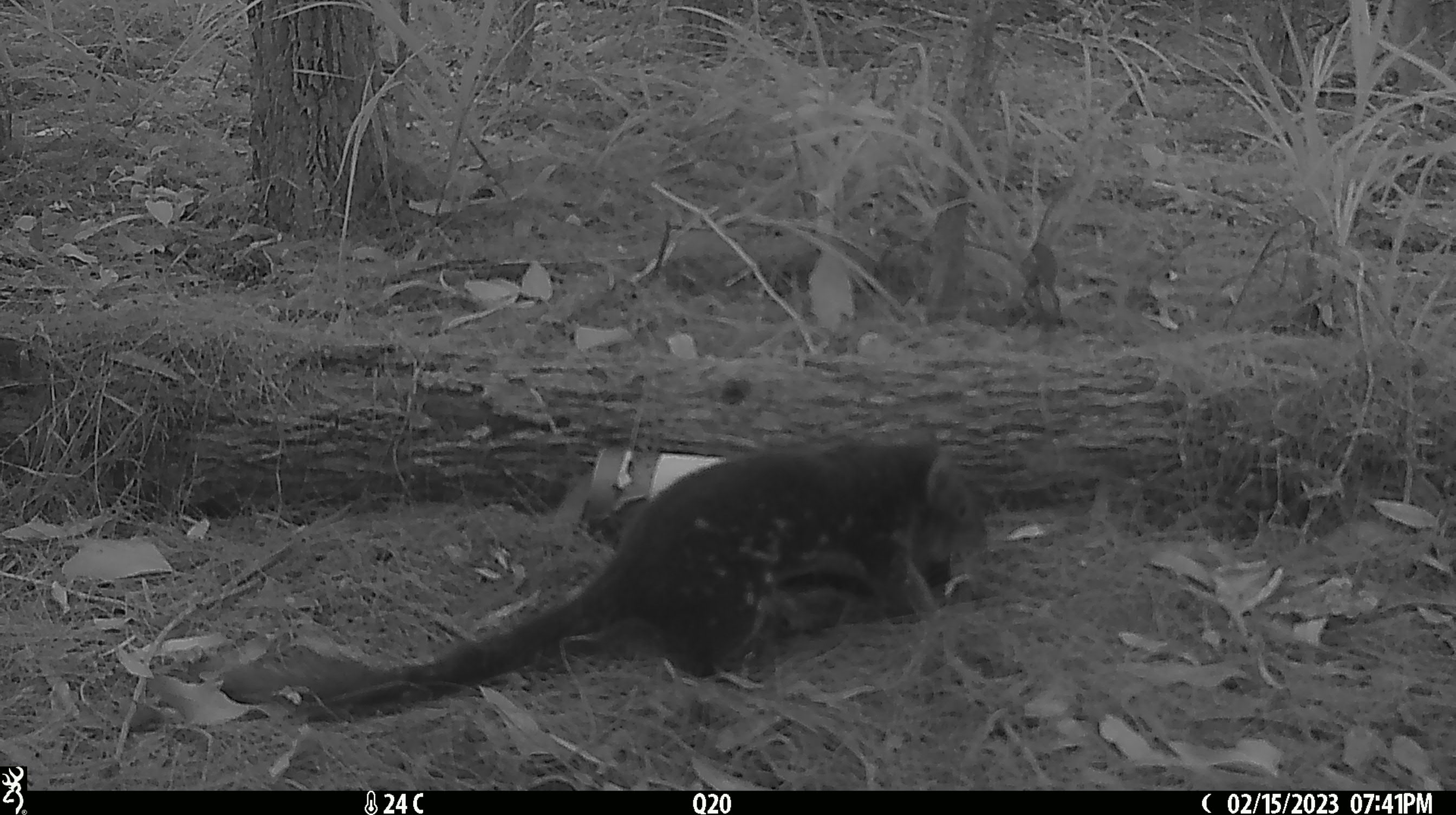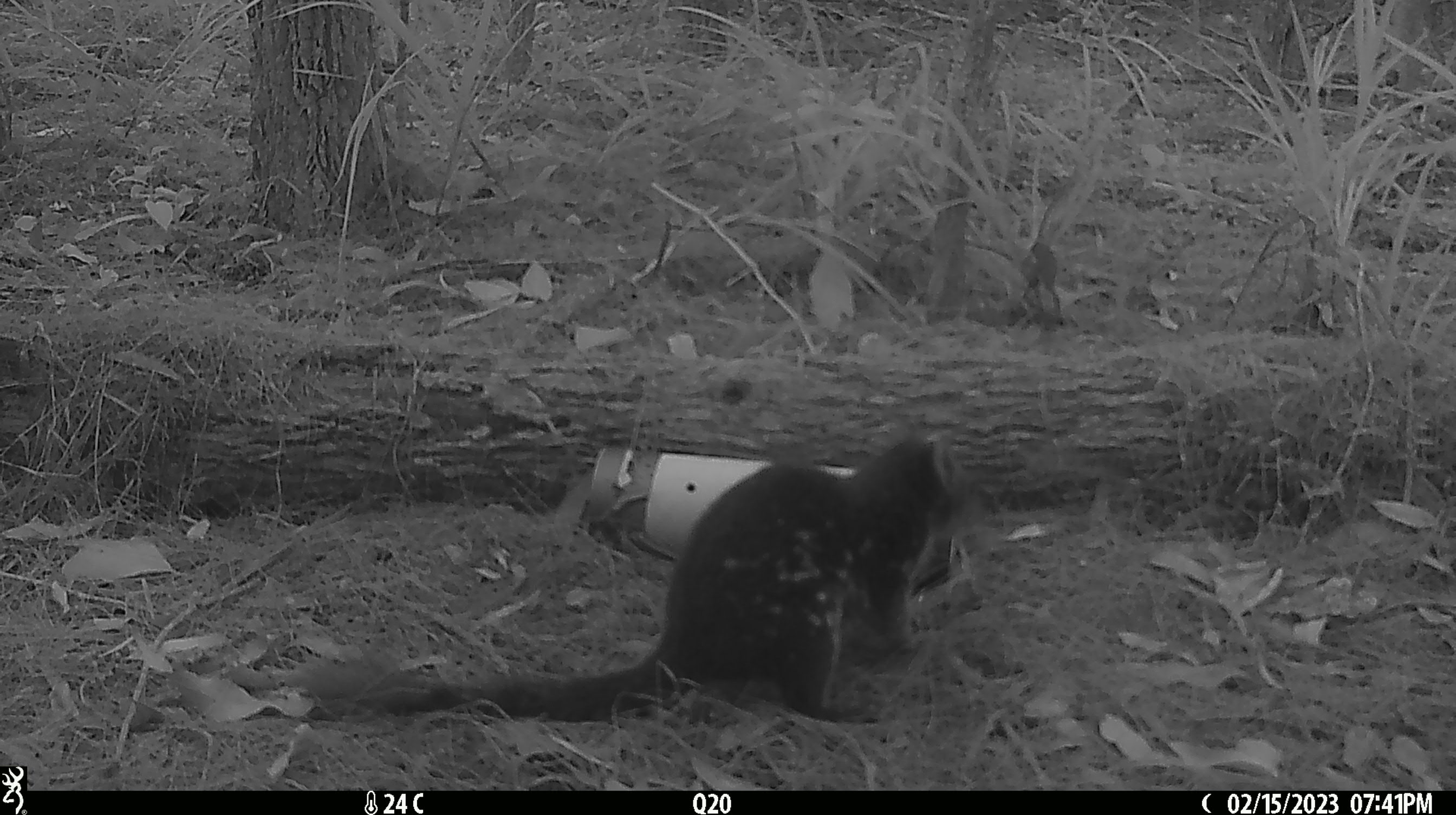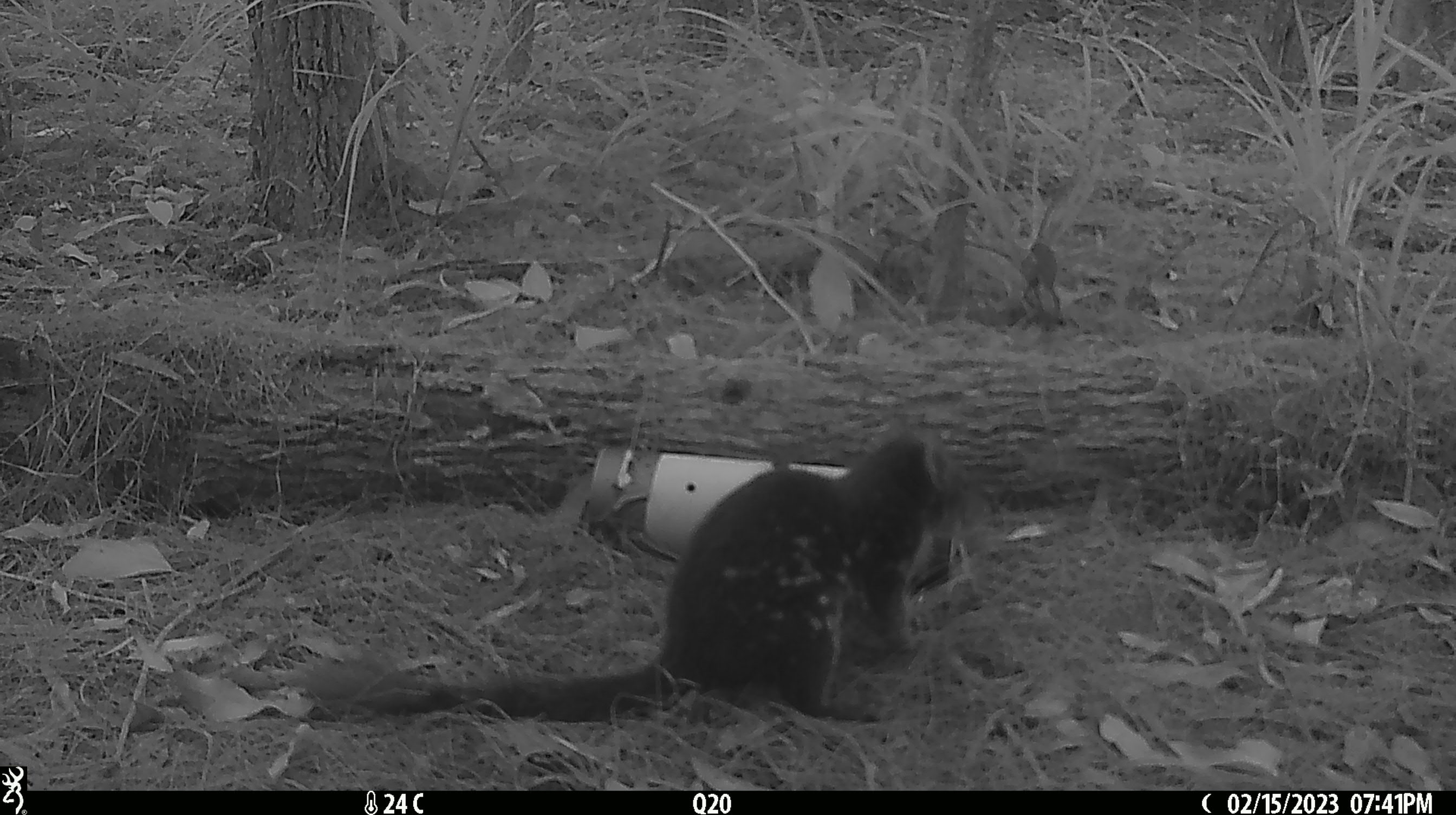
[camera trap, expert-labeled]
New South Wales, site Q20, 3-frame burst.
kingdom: Animalia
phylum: Chordata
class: Mammalia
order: Dasyuromorphia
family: Dasyuridae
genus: Dasyurus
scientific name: Dasyurus maculatus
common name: spotted-tailed quoll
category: quoll